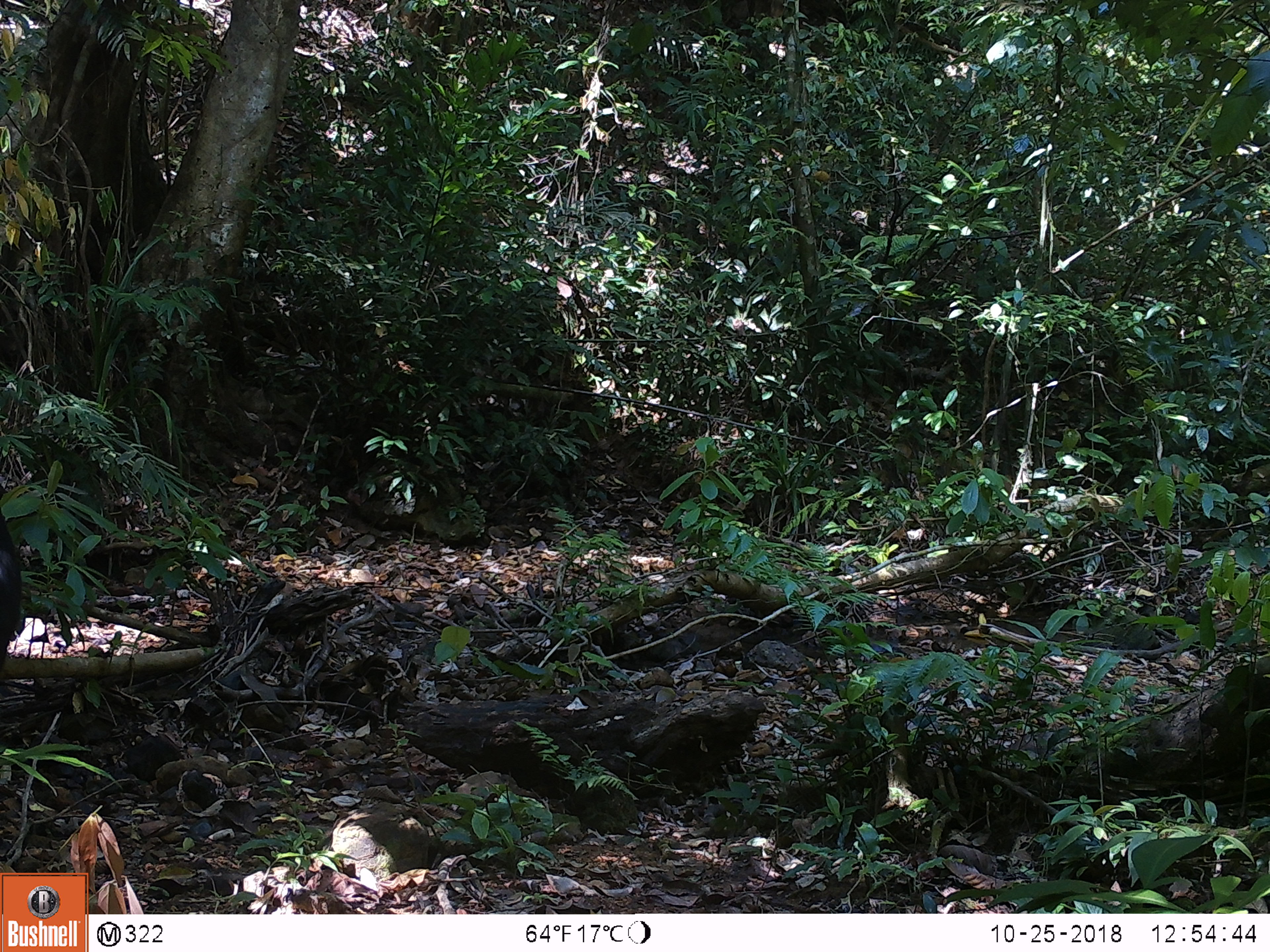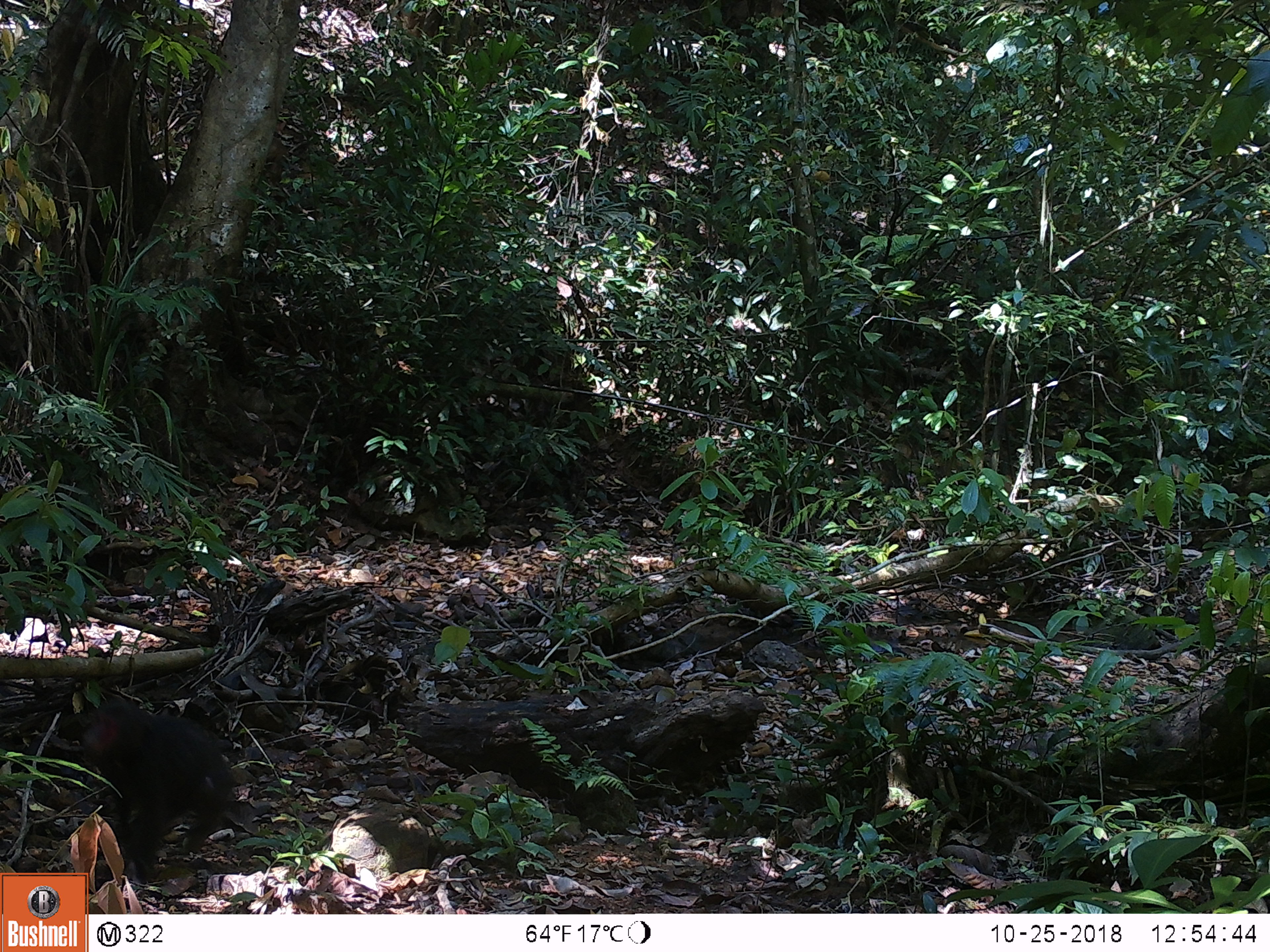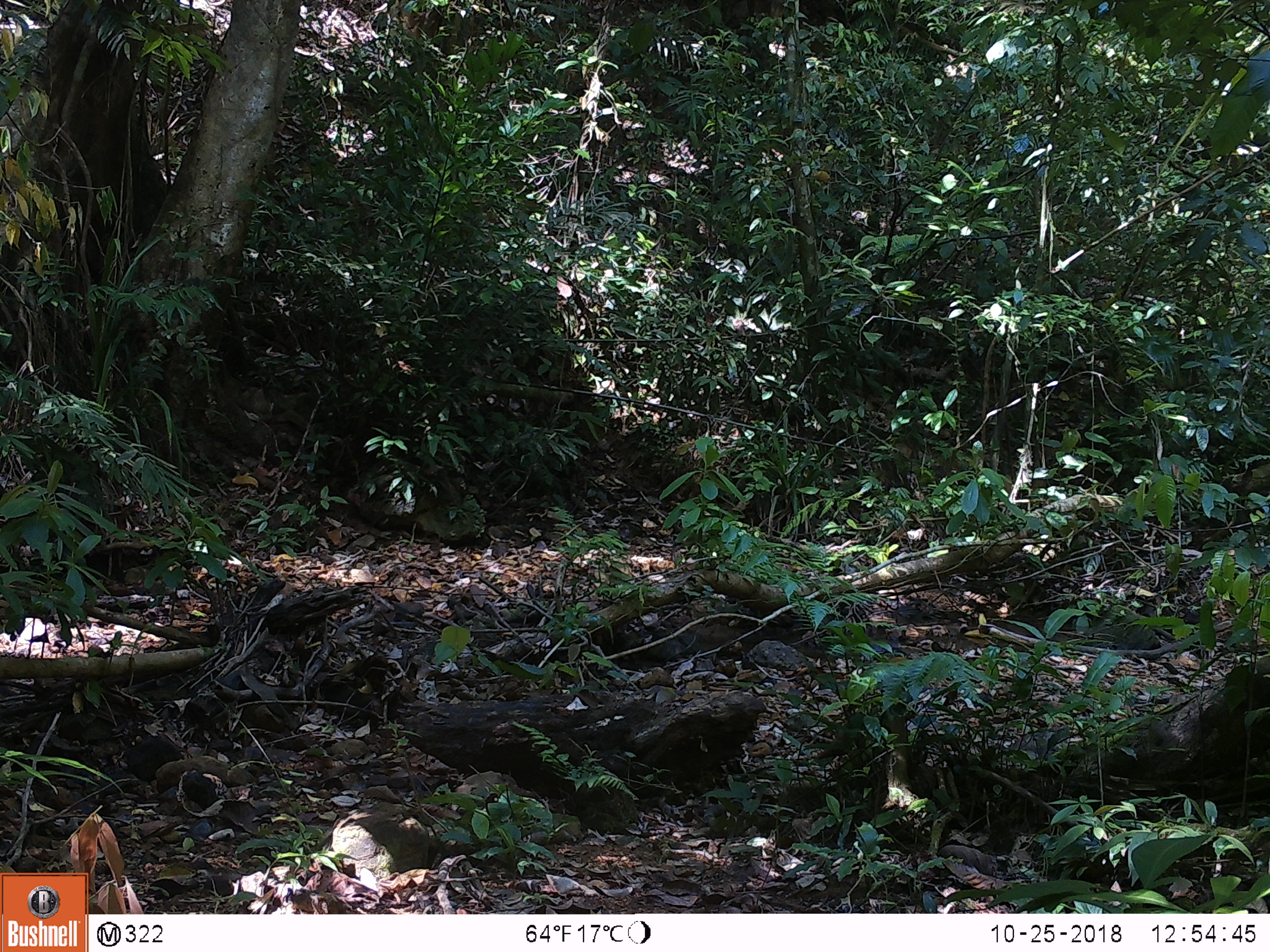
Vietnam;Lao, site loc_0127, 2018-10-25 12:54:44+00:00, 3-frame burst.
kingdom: Animalia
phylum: Chordata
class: Mammalia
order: Primates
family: Cercopithecidae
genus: Macaca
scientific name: Macaca arctoides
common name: stump-tailed macaque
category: stump tailed macaque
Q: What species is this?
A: Stump tailed macaque (stump-tailed macaque) (Macaca arctoides).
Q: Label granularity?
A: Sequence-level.